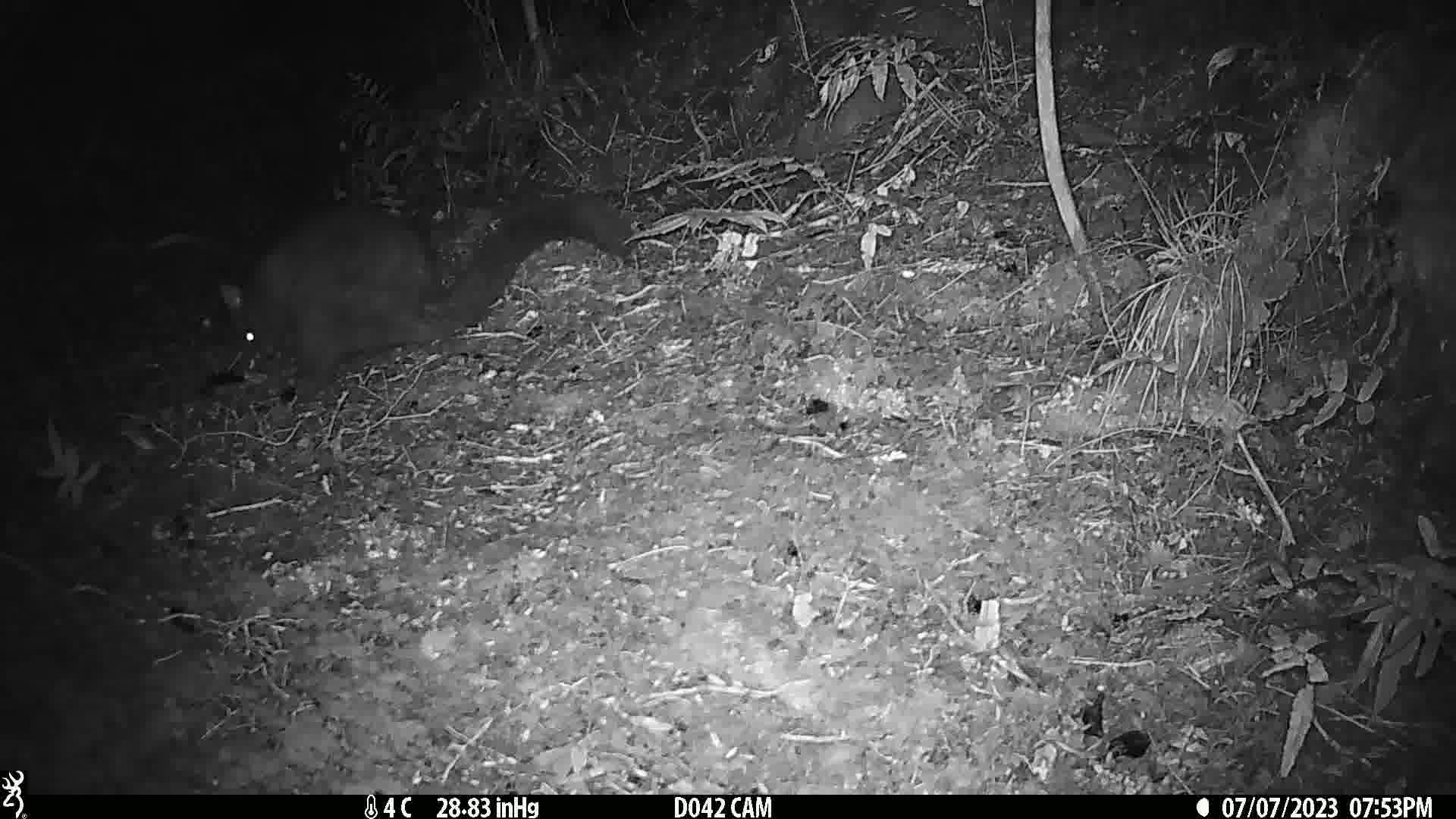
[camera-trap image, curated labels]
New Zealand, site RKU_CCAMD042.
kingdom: Animalia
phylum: Chordata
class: Mammalia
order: Diprotodontia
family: Phalangeridae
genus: Trichosurus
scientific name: Trichosurus vulpecula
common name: common brushtail possum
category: possum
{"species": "possum (common brushtail possum) (Trichosurus vulpecula)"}